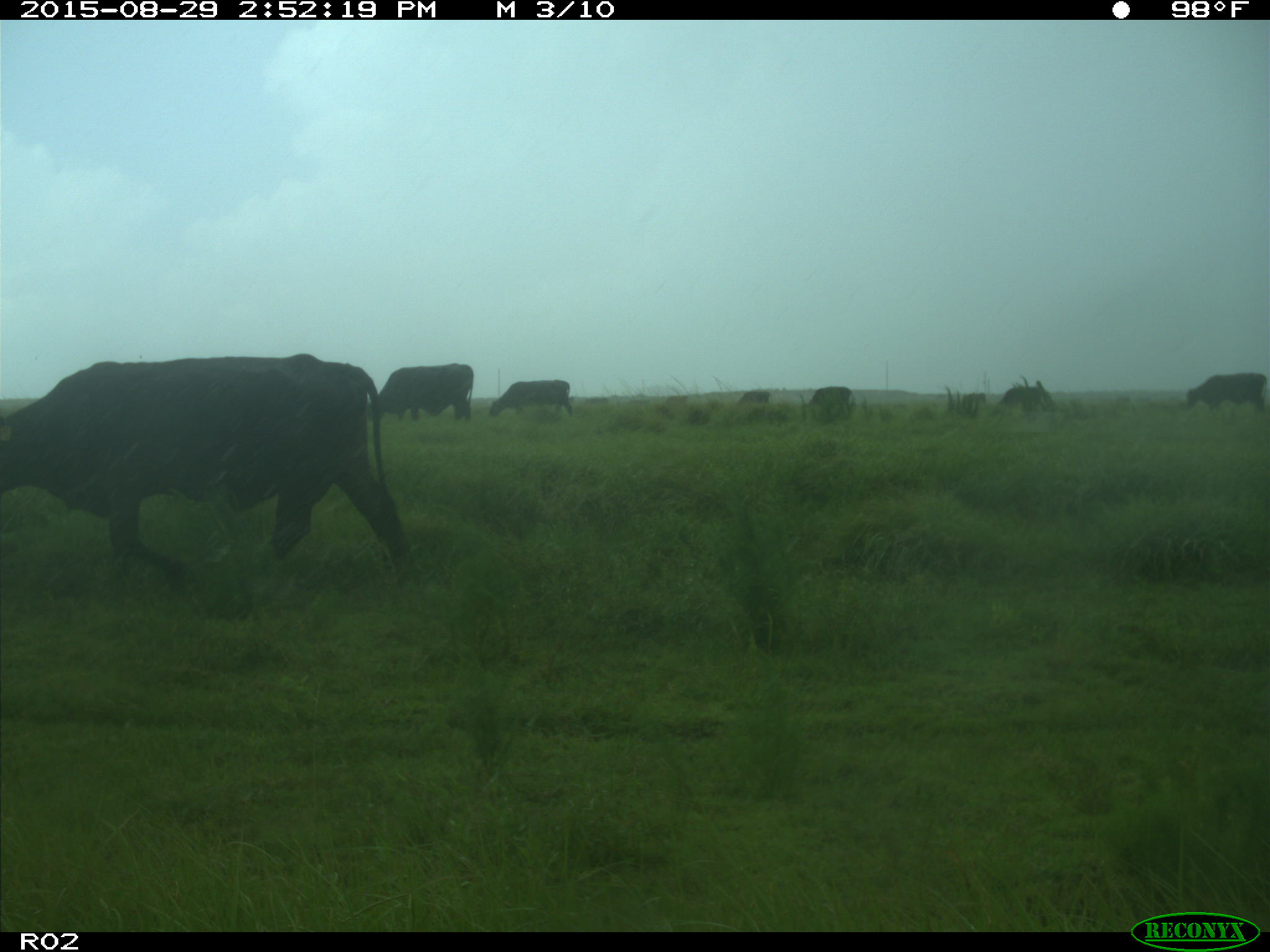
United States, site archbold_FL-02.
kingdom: Animalia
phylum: Chordata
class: Mammalia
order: Artiodactyla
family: Bovidae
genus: Bos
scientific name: Bos taurus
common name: domestic cow